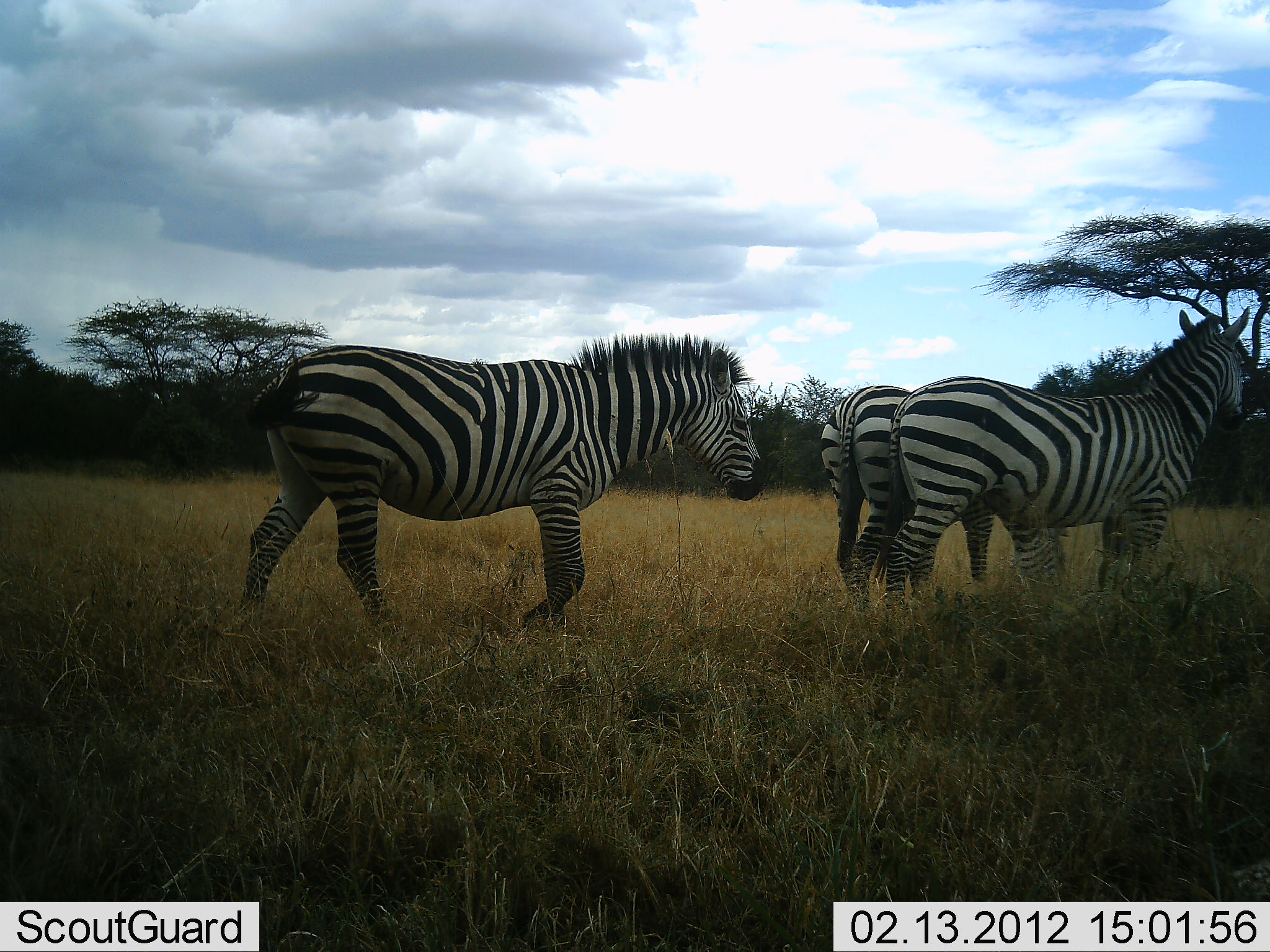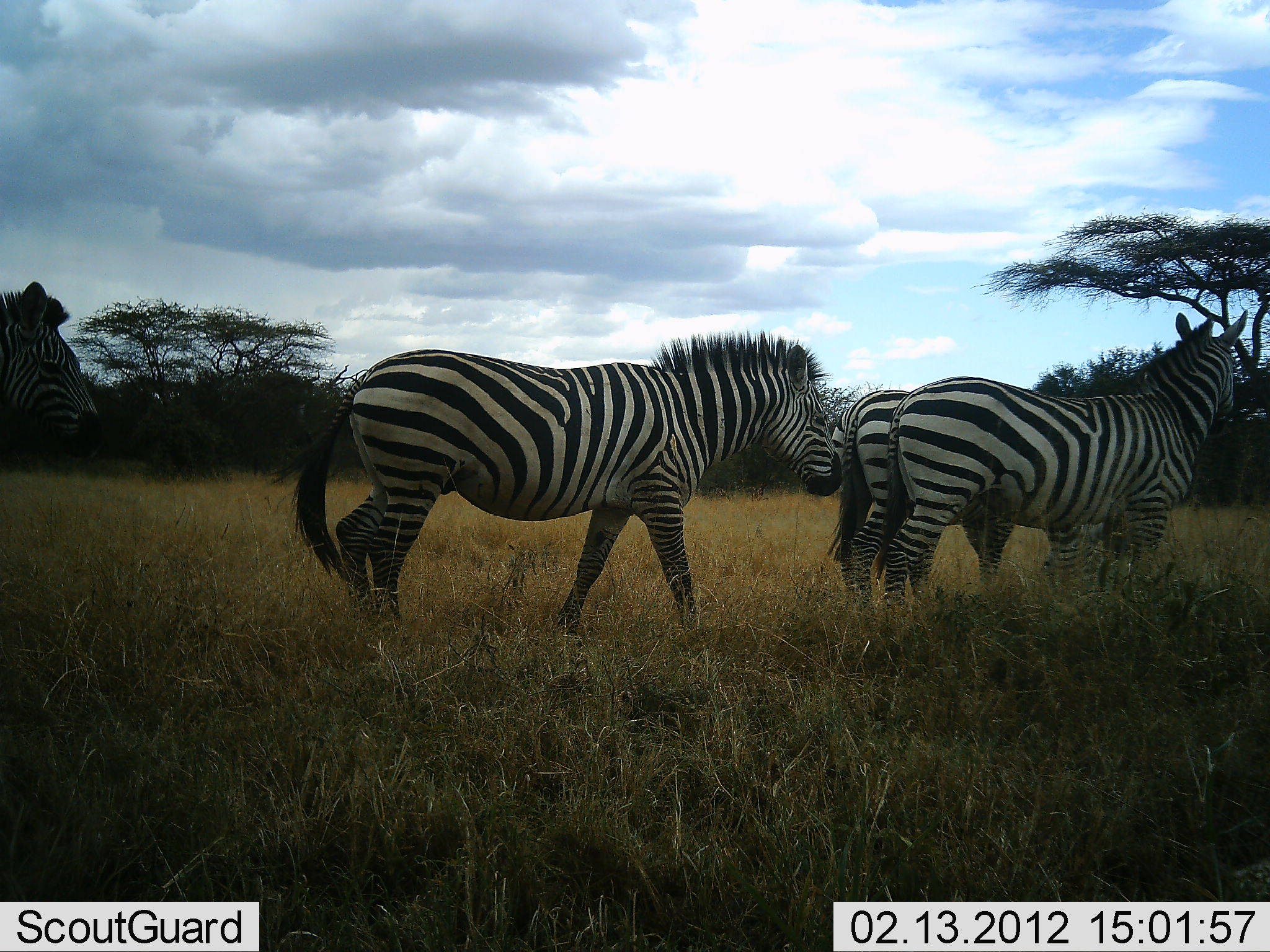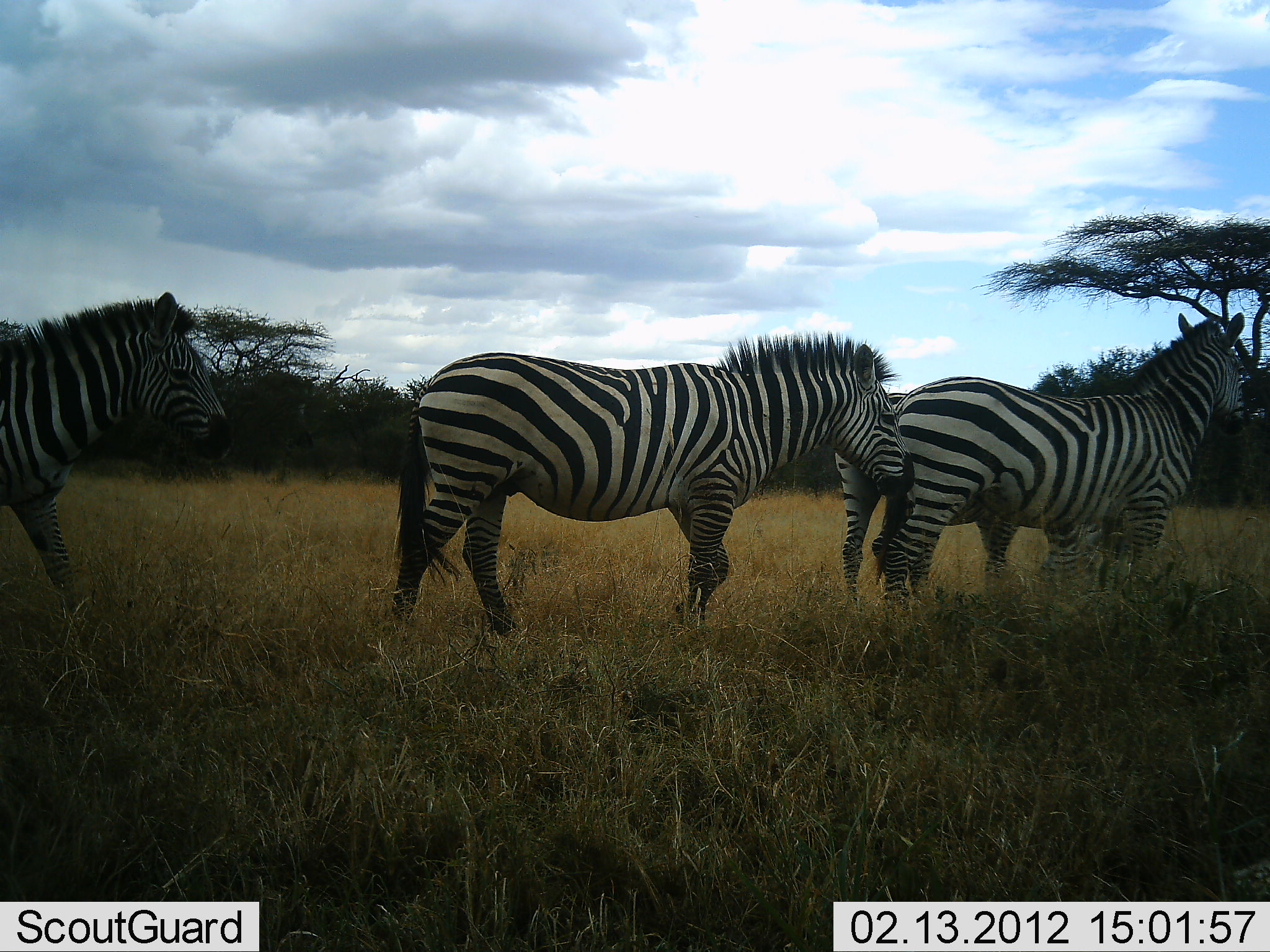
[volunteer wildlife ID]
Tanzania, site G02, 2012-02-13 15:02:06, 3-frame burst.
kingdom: Animalia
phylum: Chordata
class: Mammalia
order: Perissodactyla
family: Equidae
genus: Equus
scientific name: Equus quagga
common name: plains zebra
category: zebra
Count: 4.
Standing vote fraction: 63%.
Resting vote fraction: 5%.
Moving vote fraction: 95%.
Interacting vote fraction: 0%.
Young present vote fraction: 0%.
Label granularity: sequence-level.